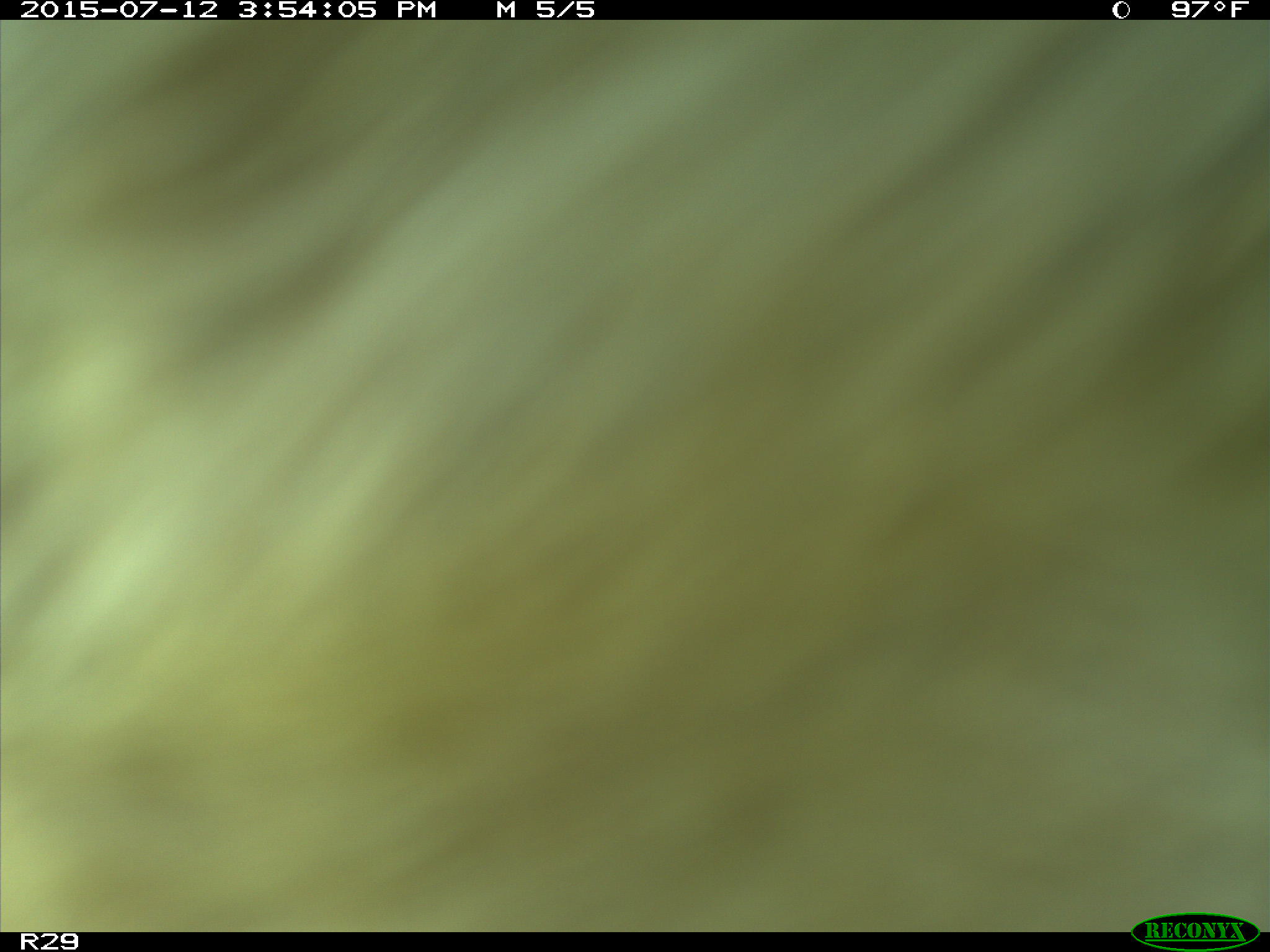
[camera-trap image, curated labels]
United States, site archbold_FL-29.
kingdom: Animalia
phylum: Chordata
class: Mammalia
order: Artiodactyla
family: Bovidae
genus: Bos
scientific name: Bos taurus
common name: domestic cow